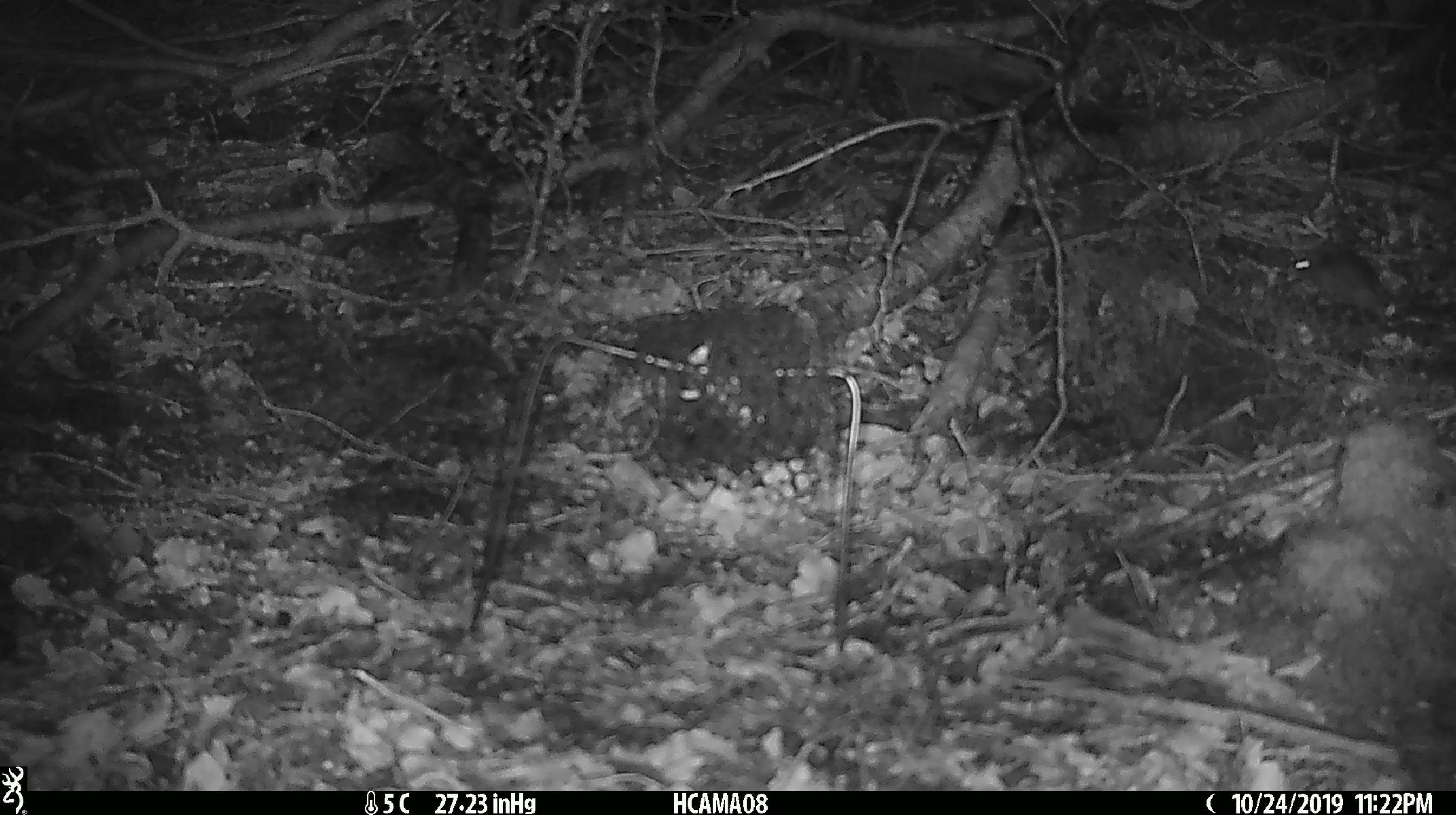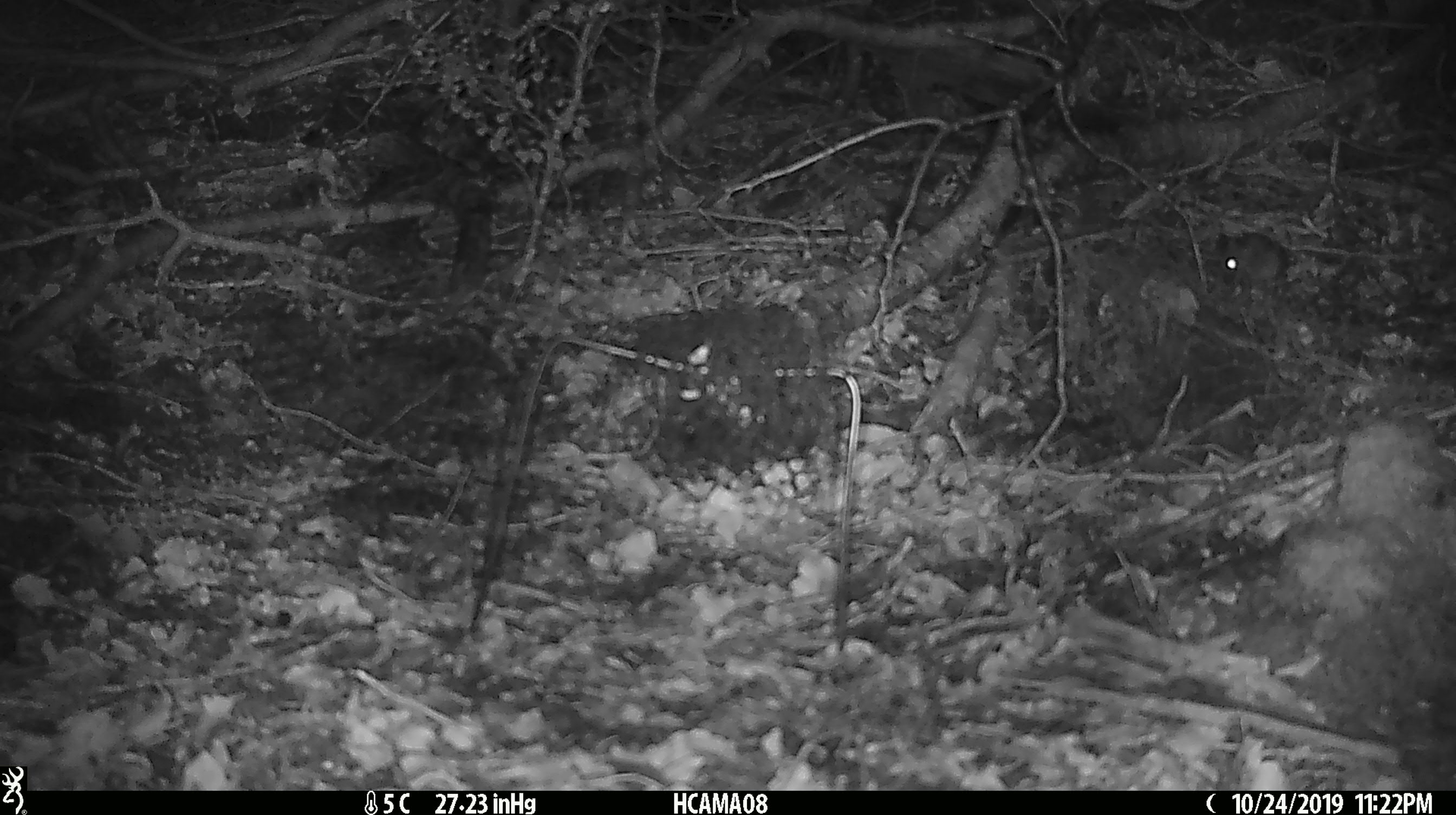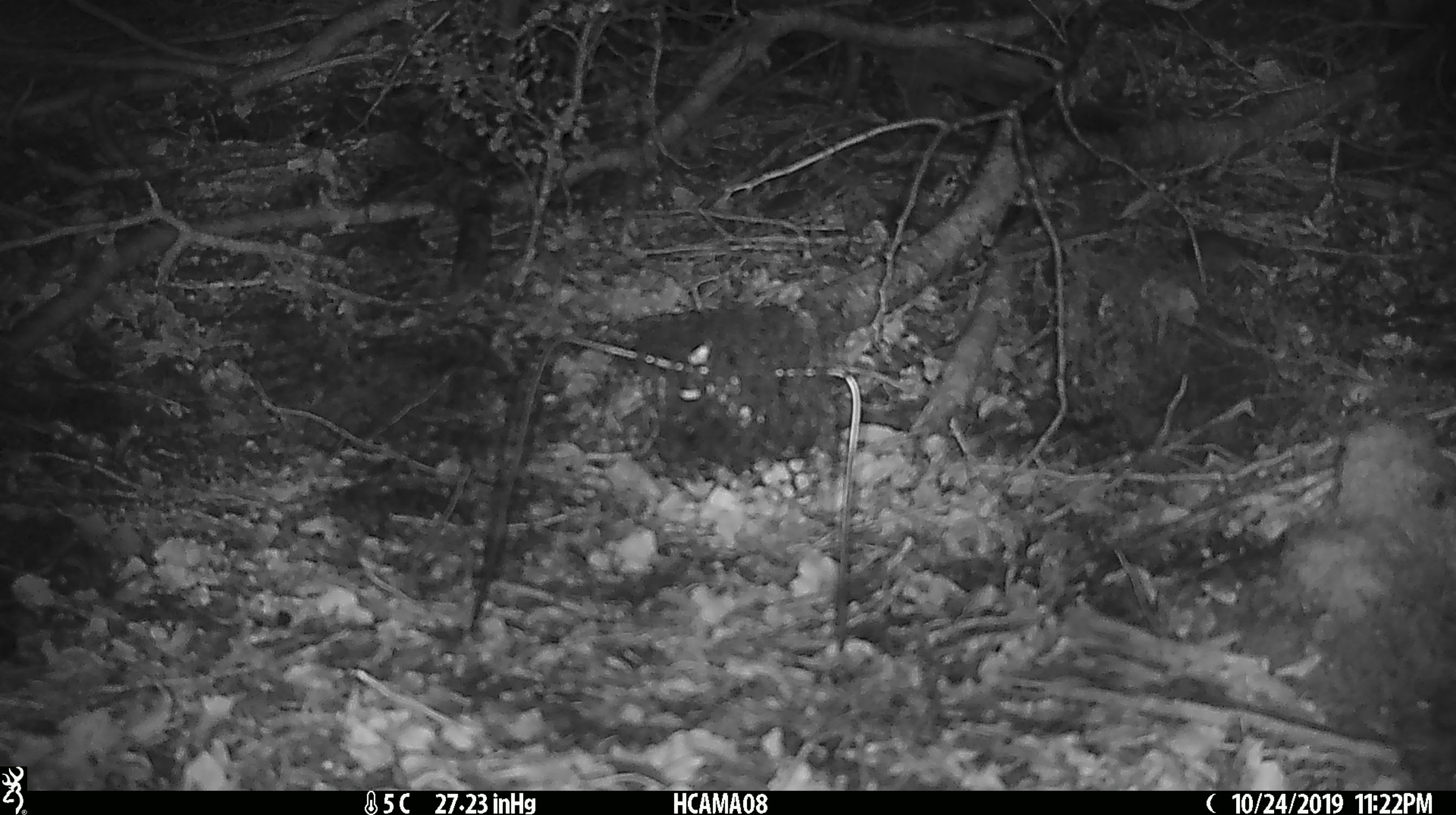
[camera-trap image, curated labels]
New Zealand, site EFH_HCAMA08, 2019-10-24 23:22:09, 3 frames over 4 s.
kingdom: Animalia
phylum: Chordata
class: Mammalia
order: Rodentia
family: Muridae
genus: Mus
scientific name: Mus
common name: mouse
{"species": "mouse (Mus)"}